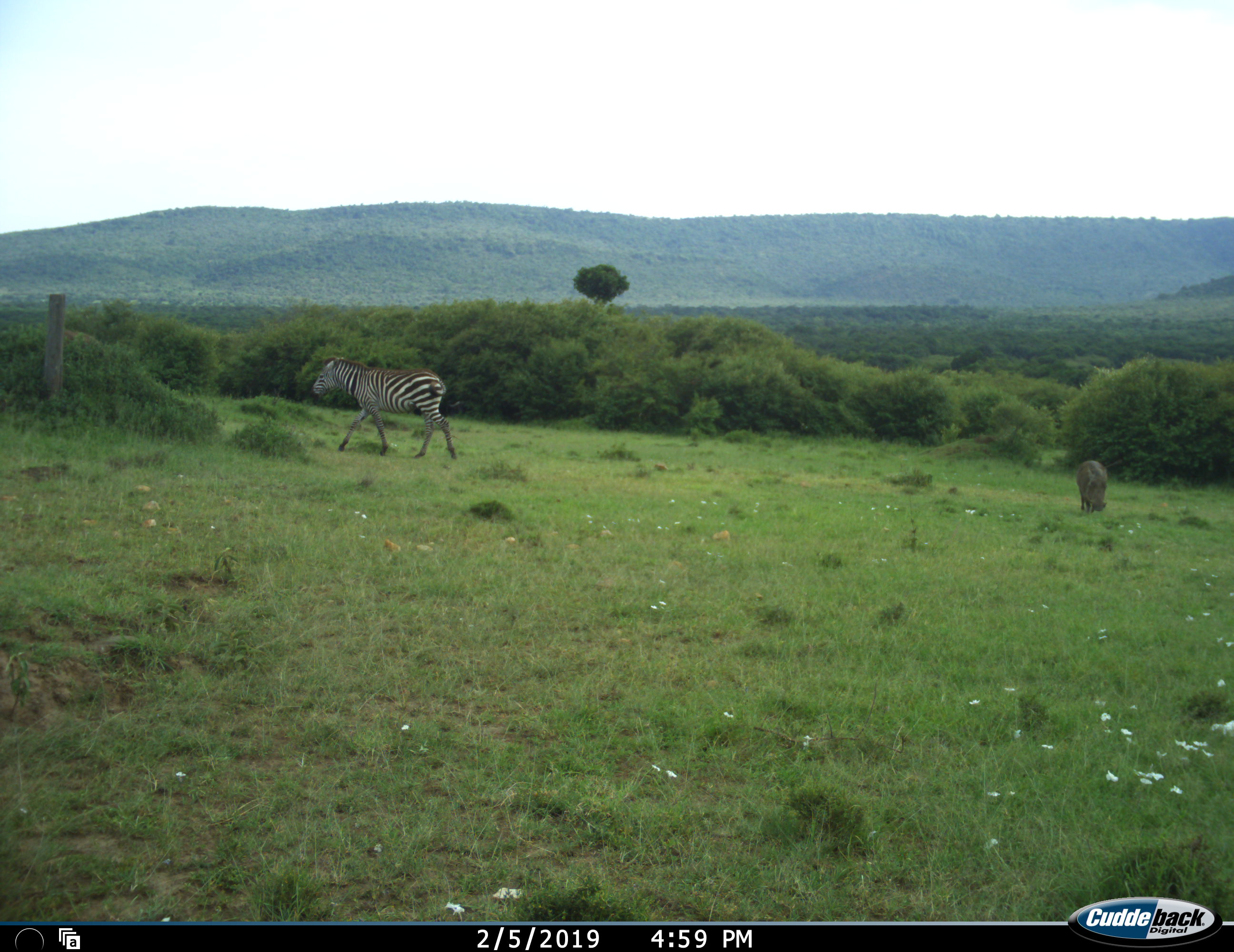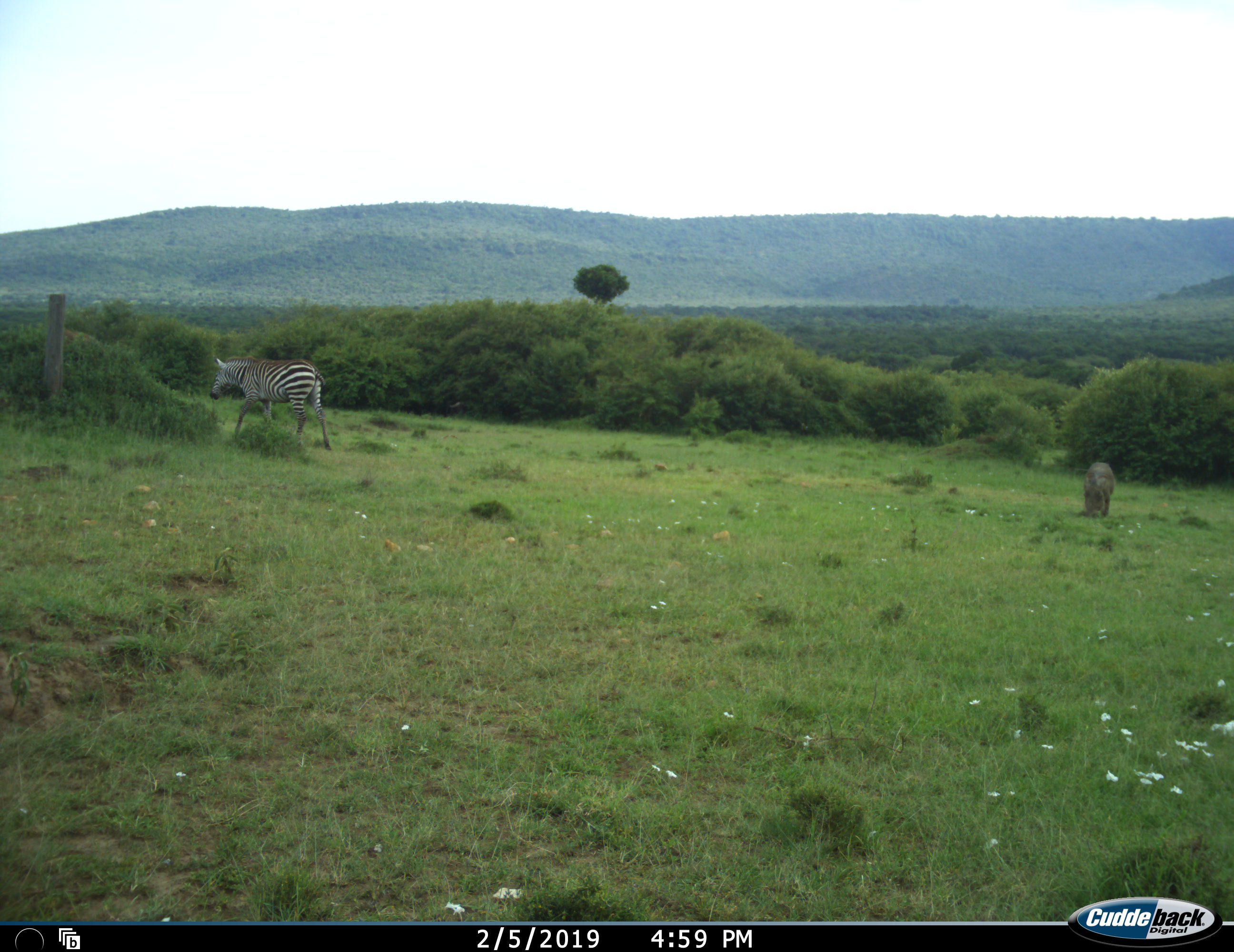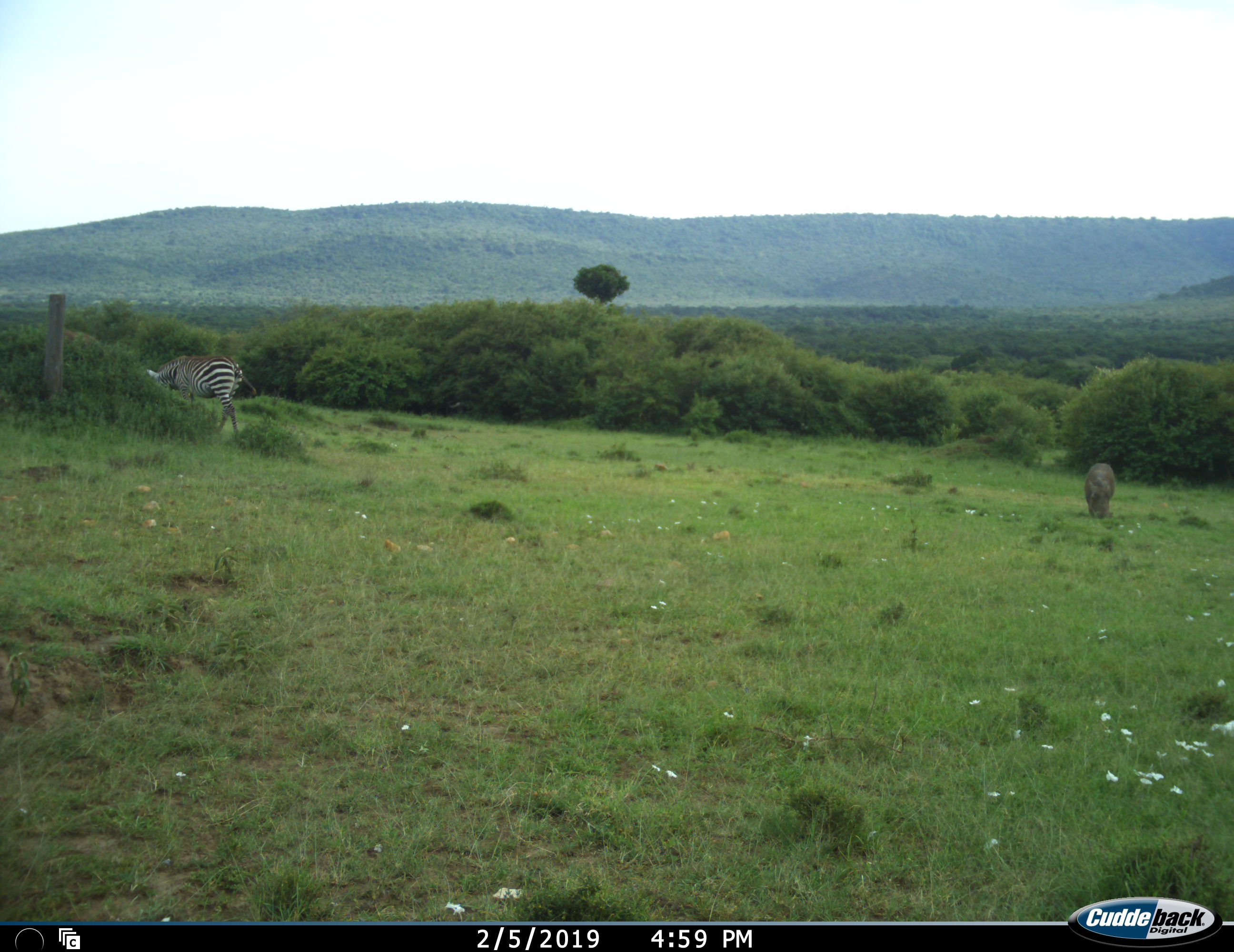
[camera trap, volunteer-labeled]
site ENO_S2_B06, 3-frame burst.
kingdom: Animalia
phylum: Chordata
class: Mammalia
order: Artiodactyla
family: Suidae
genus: Phacochoerus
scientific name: Phacochoerus africanus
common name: warthog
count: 1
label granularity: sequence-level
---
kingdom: Animalia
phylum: Chordata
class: Mammalia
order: Perissodactyla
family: Equidae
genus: Equus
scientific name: Equus quagga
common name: plains zebra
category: zebraplains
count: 1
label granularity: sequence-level